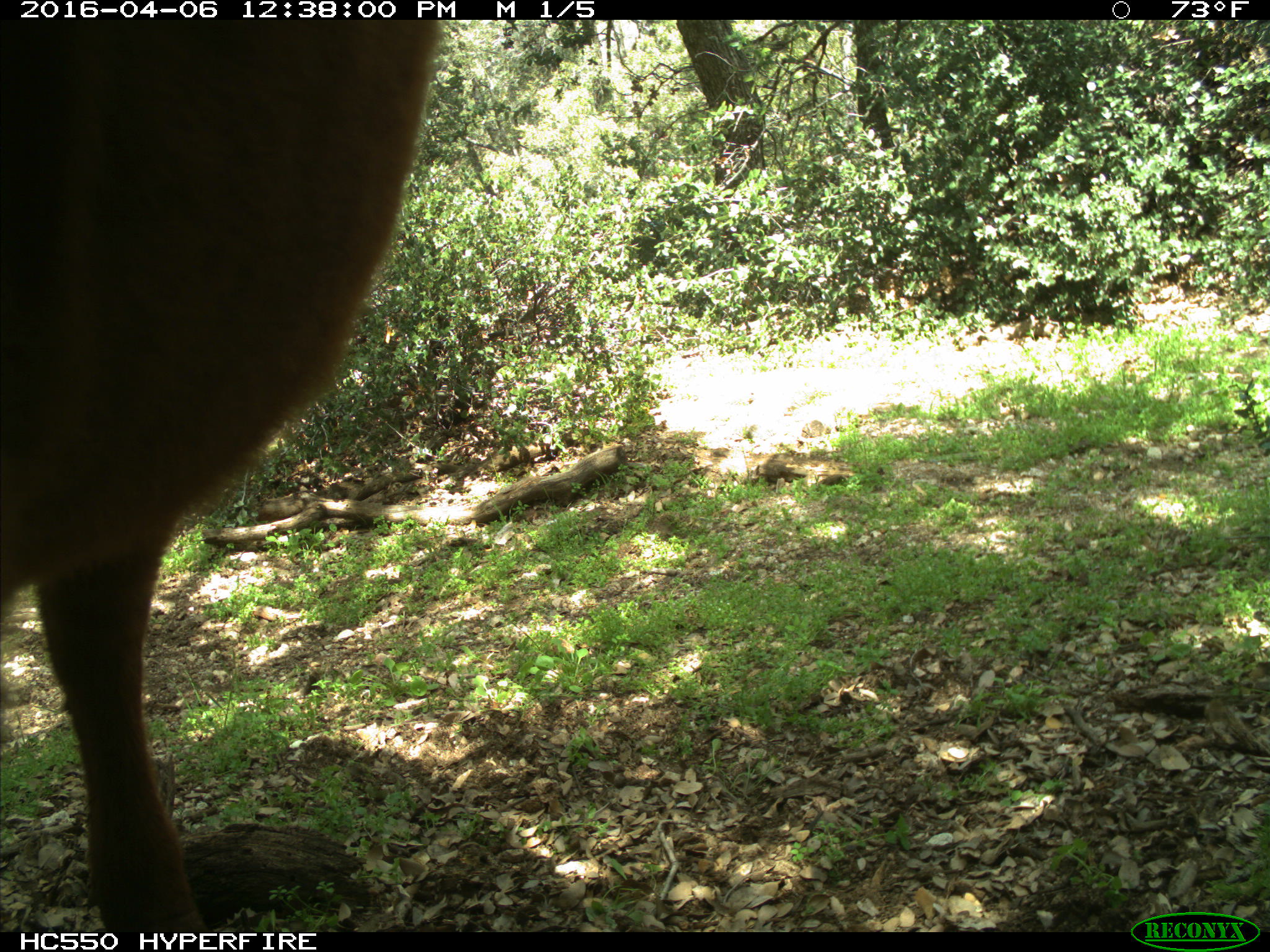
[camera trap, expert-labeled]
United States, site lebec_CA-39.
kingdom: Animalia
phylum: Chordata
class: Mammalia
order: Artiodactyla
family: Bovidae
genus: Bos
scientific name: Bos taurus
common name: domestic cow